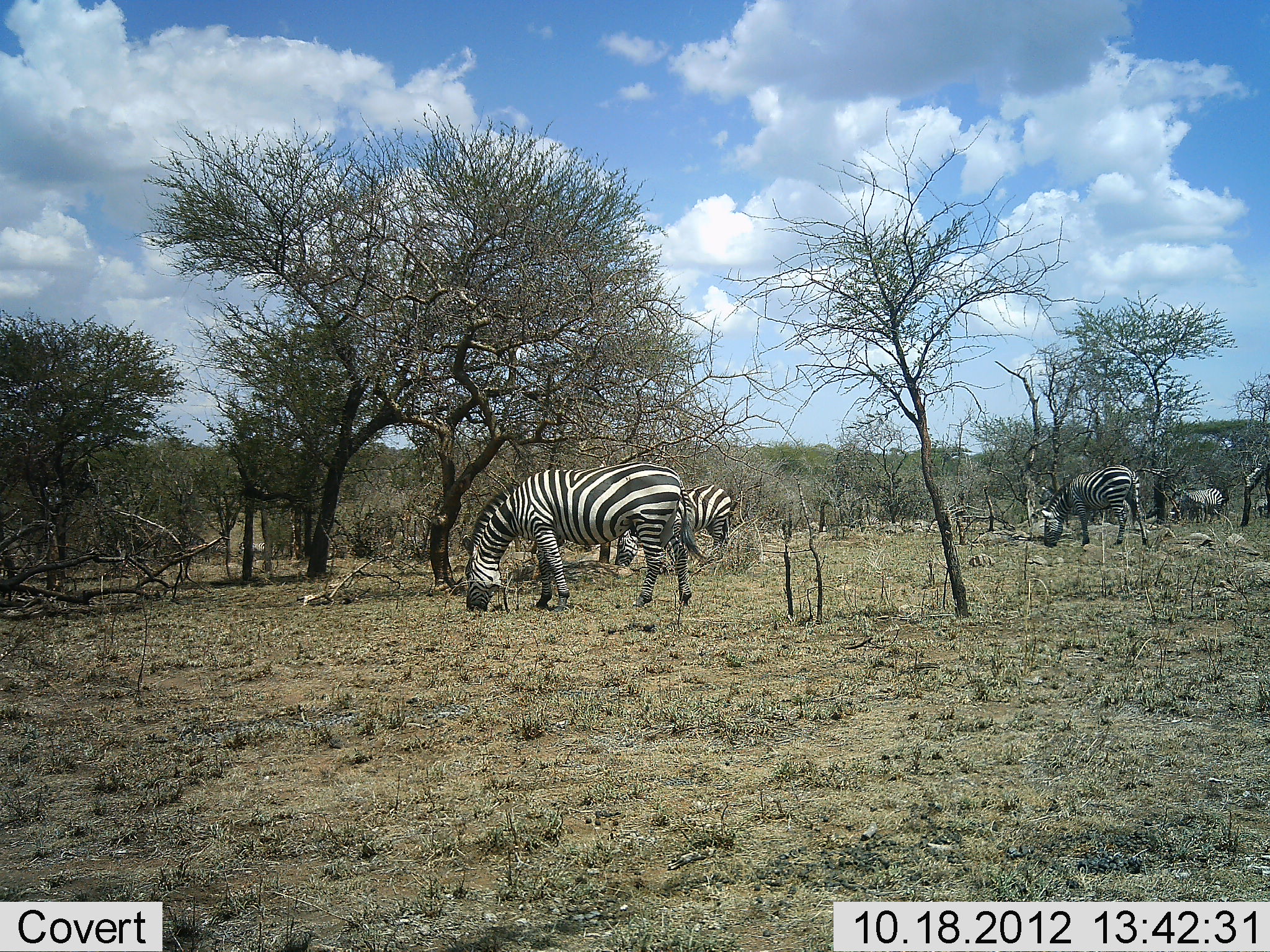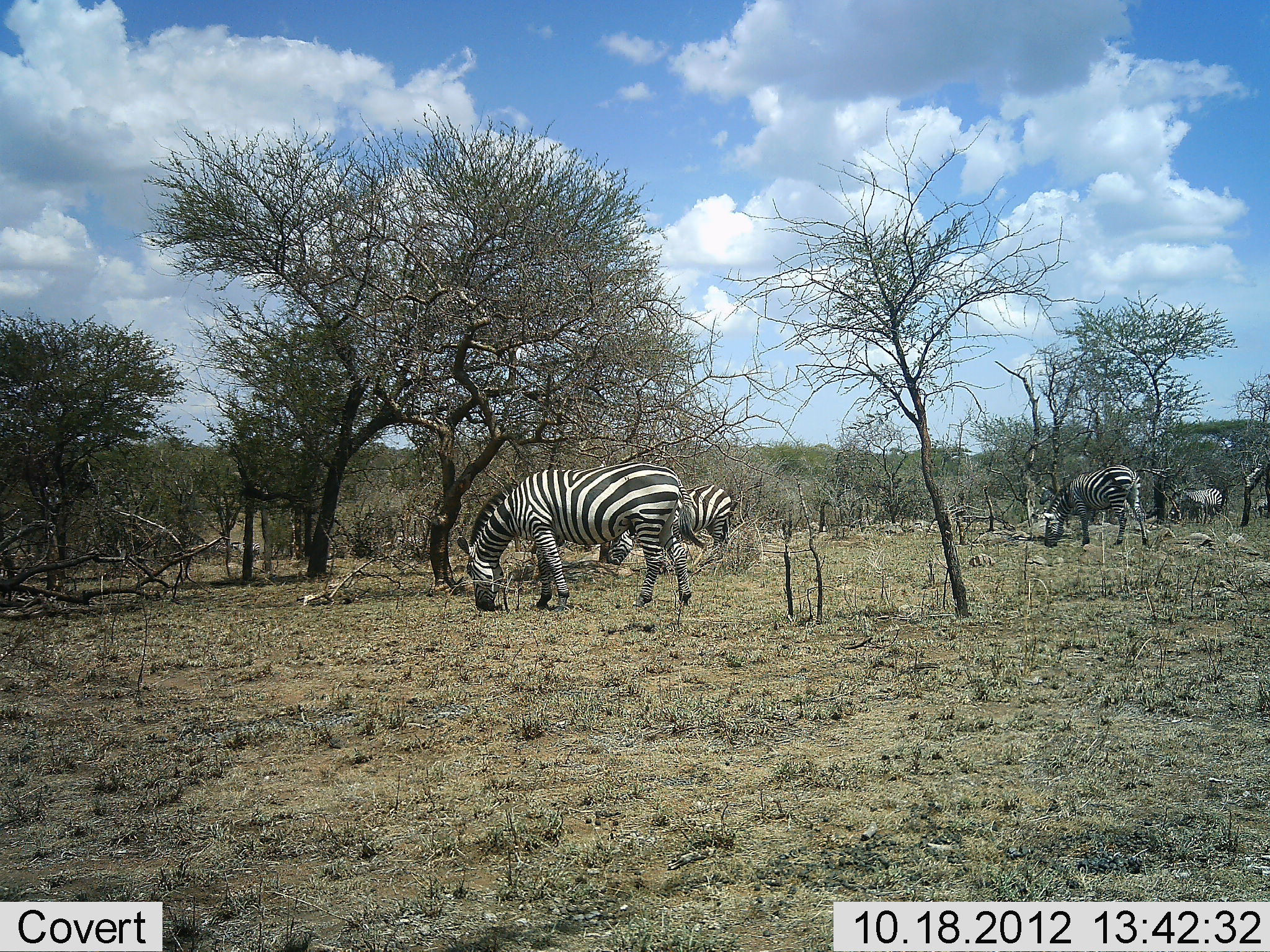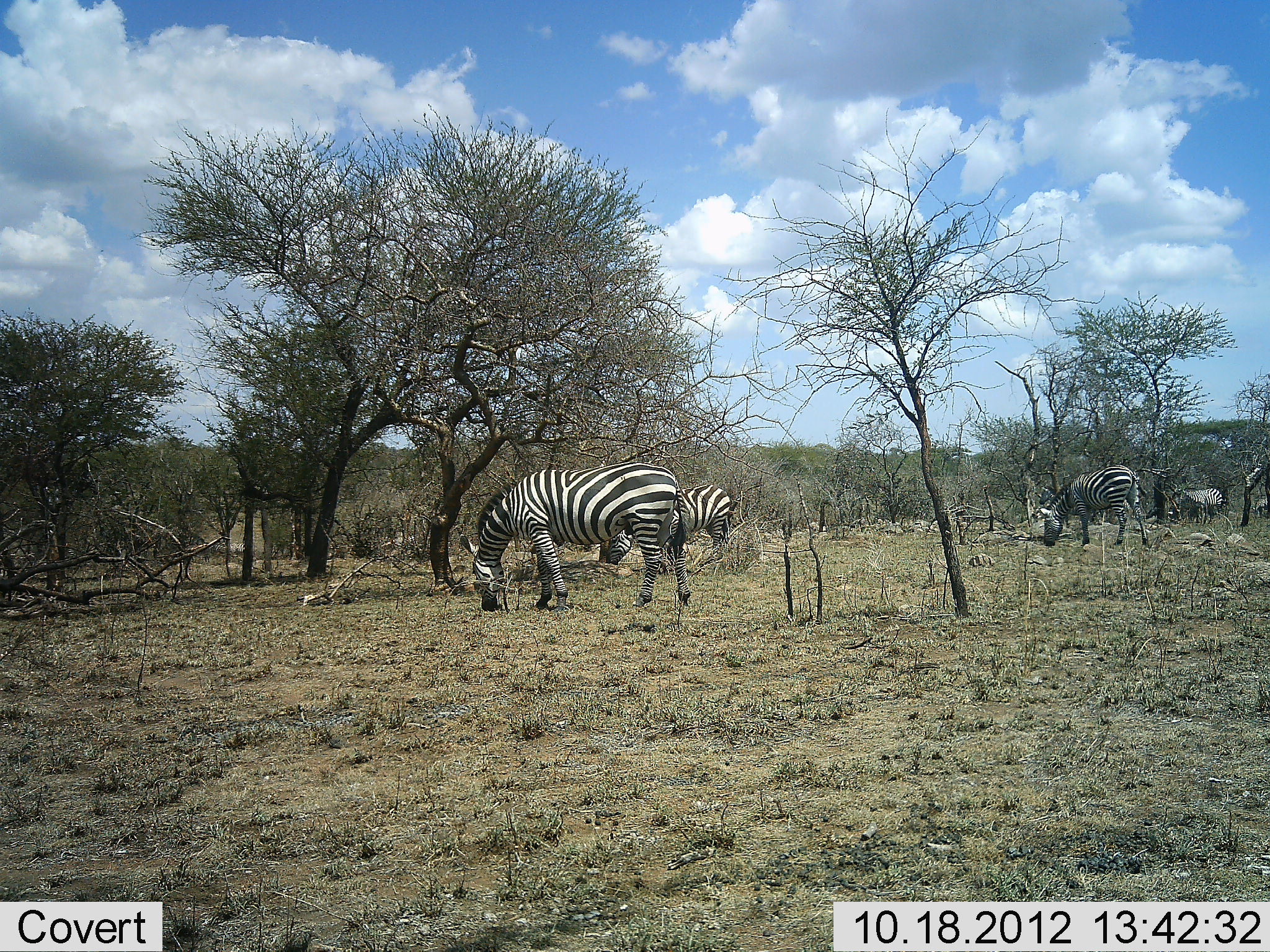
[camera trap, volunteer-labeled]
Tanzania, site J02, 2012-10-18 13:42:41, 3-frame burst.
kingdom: Animalia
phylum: Chordata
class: Mammalia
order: Perissodactyla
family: Equidae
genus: Equus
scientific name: Equus quagga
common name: plains zebra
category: zebra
Zebra (plains zebra) (Equus quagga), count 4. Behavior (volunteer vote fractions): standing 40%, resting 0%, moving 20%, interacting 0%. Young present (vote fraction): 0%. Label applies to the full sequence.